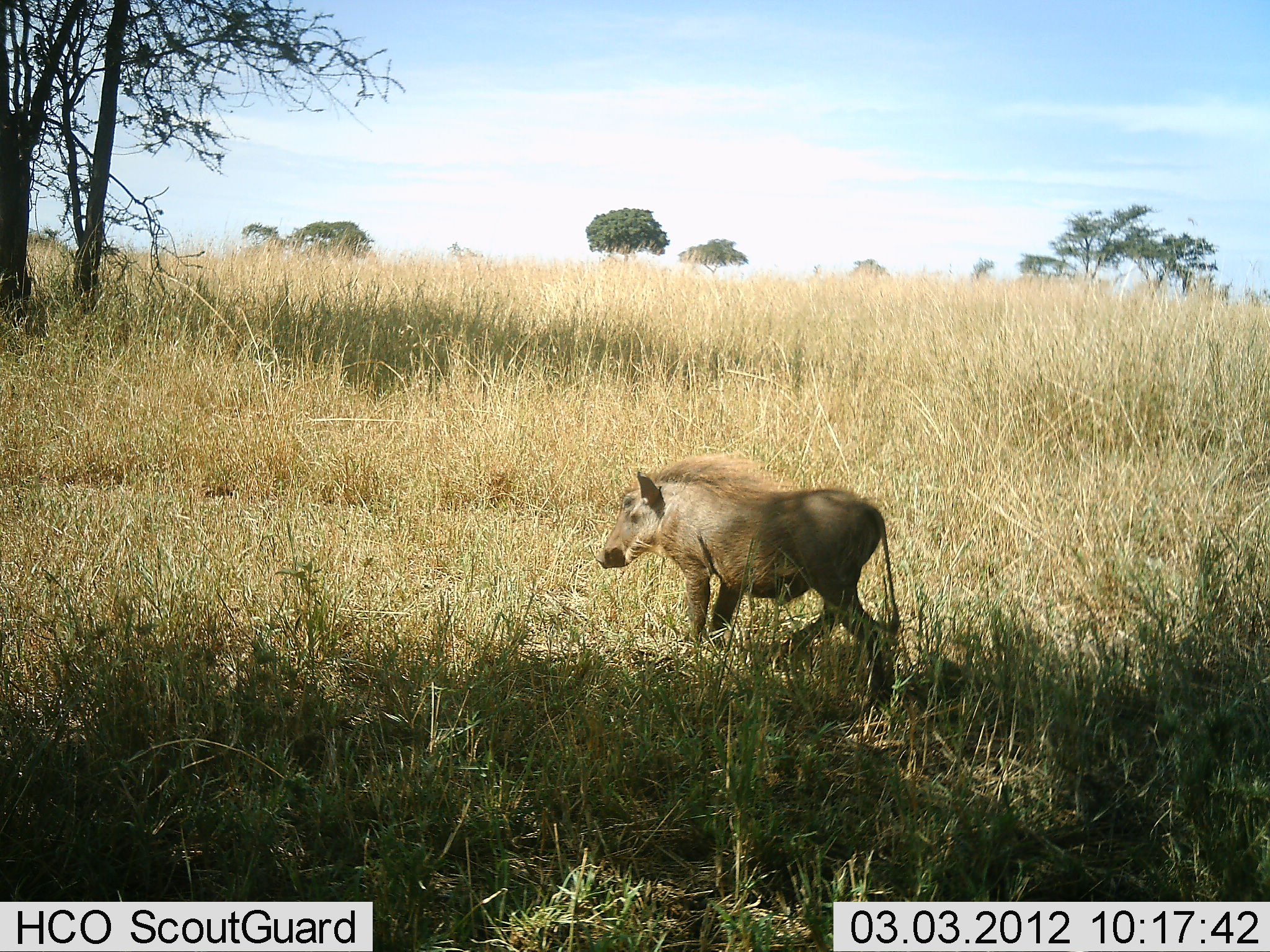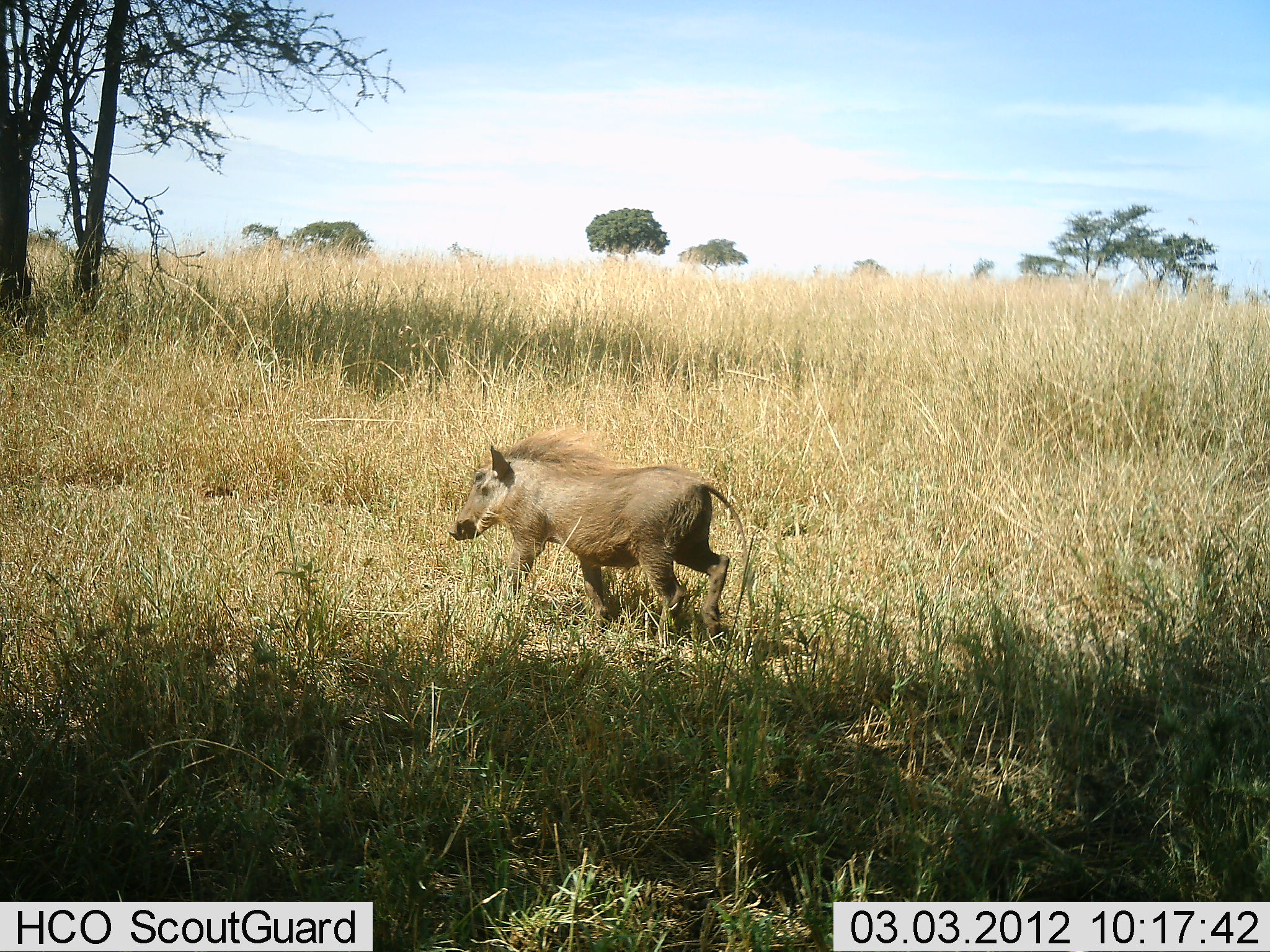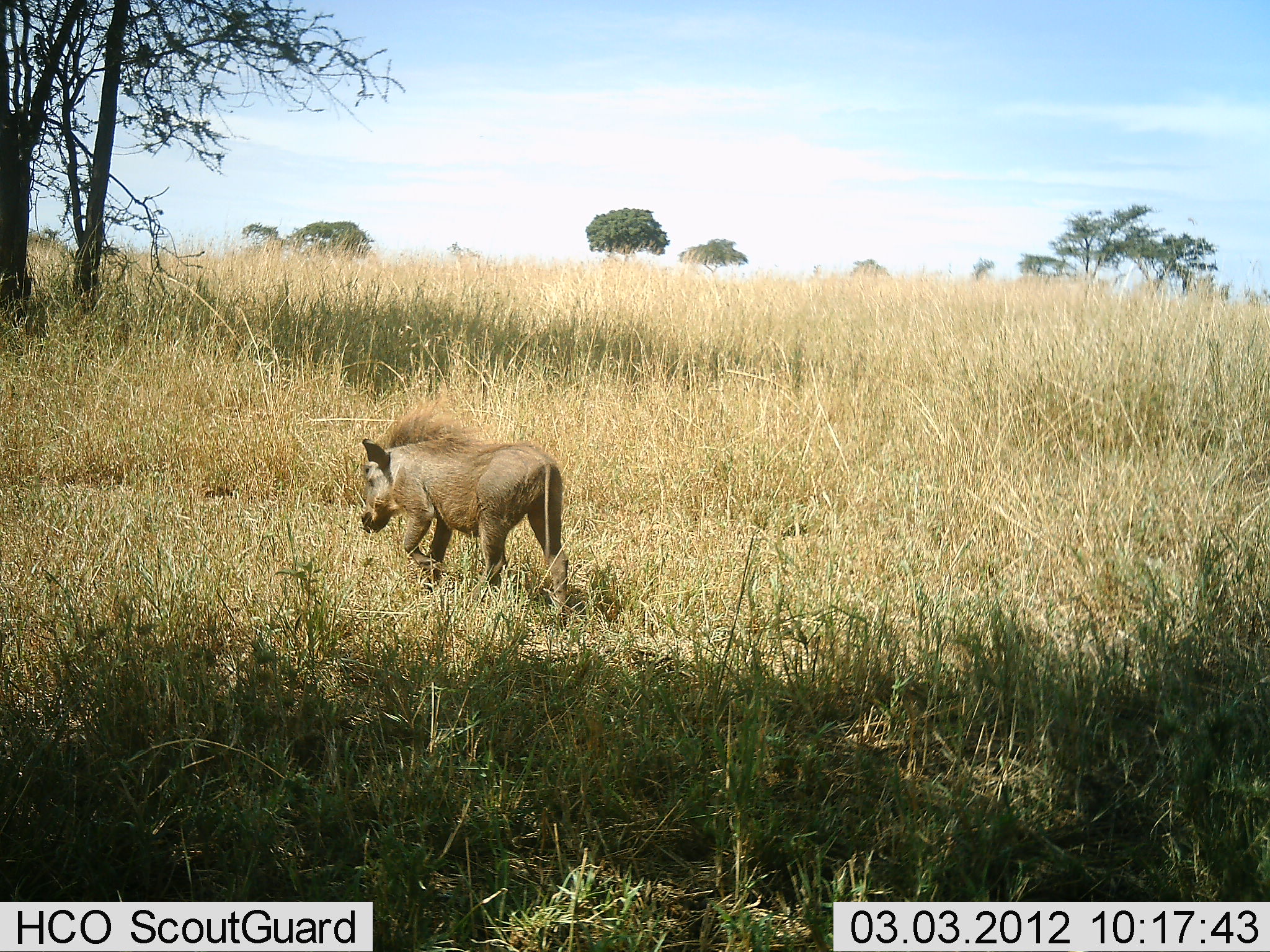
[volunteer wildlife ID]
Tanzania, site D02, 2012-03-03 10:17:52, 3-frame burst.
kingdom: Animalia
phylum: Chordata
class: Mammalia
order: Artiodactyla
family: Suidae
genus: Phacochoerus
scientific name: Phacochoerus africanus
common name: warthog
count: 1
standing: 0%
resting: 0%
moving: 100%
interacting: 0%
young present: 5%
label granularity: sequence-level